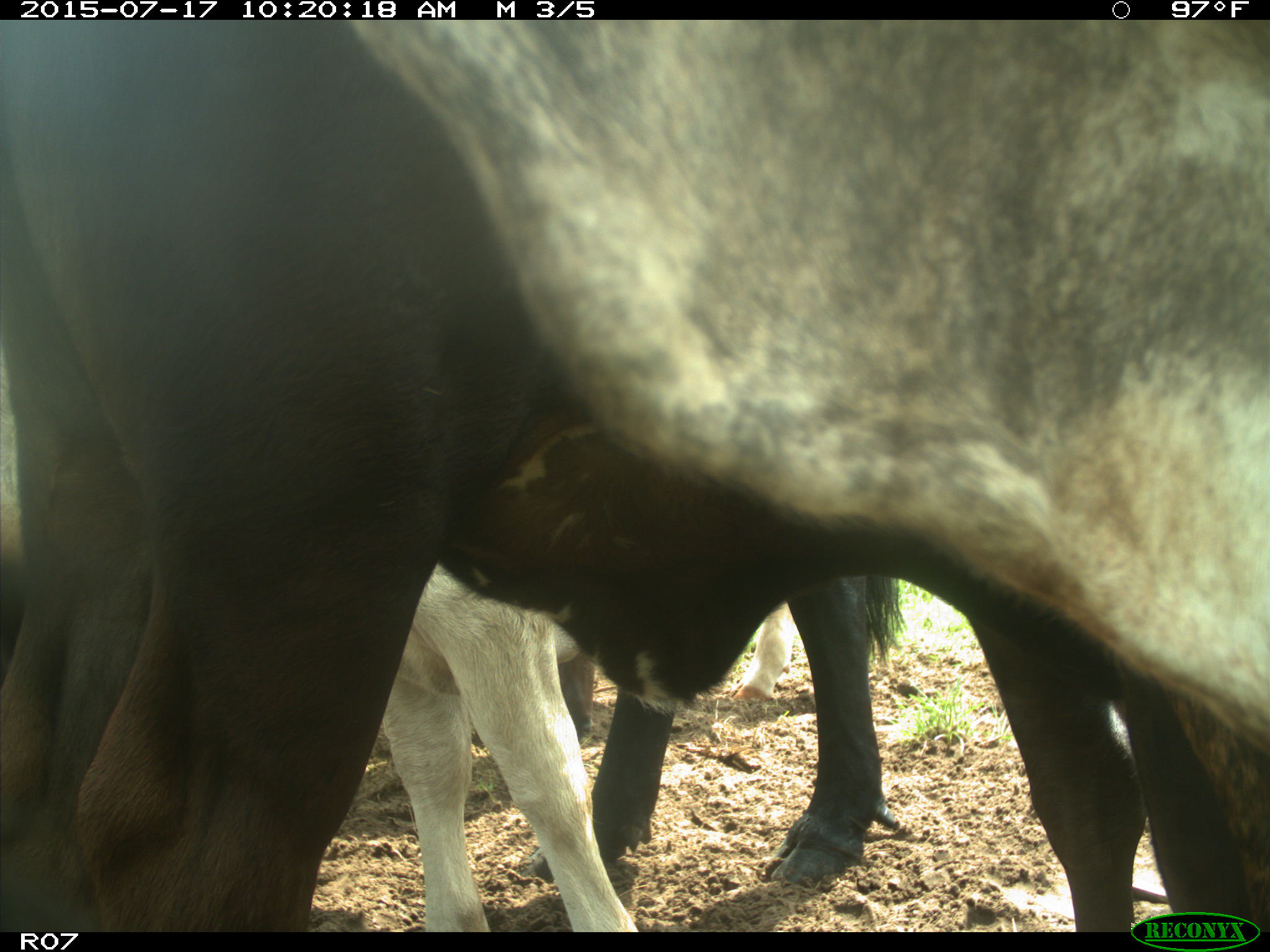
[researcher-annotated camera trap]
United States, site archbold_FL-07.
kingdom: Animalia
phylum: Chordata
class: Mammalia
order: Artiodactyla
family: Bovidae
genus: Bos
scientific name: Bos taurus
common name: domestic cow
Bos taurus (domestic cow).